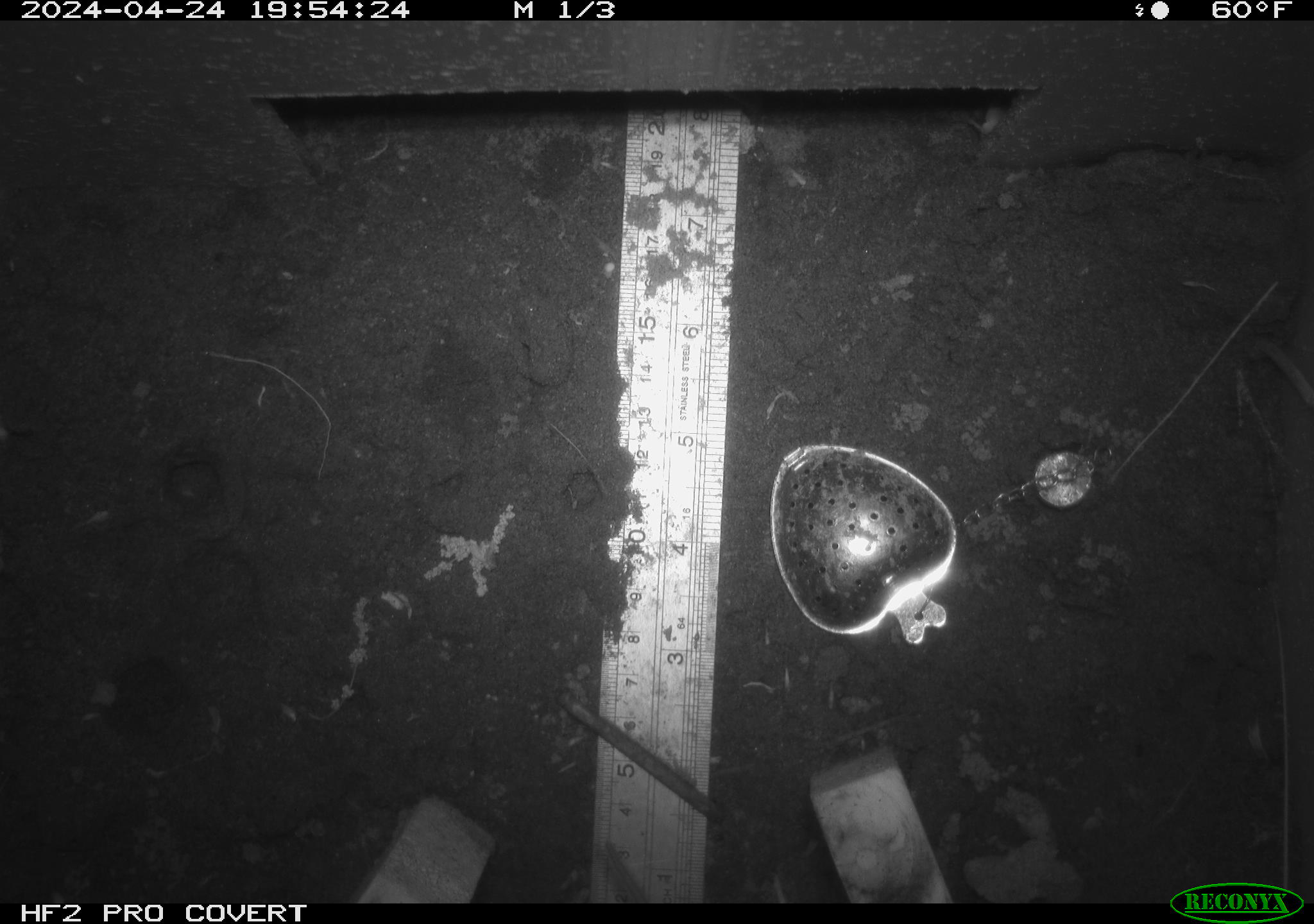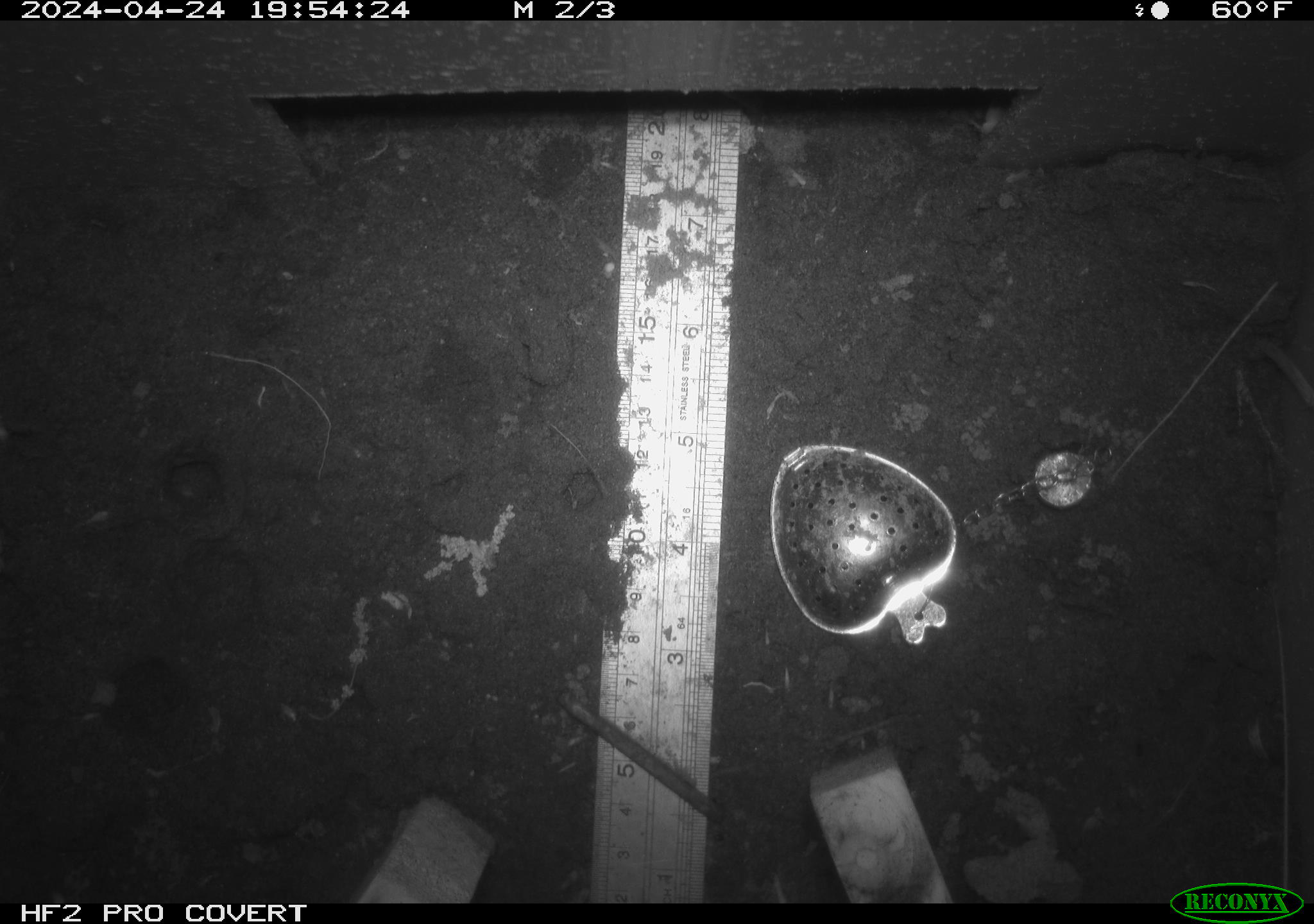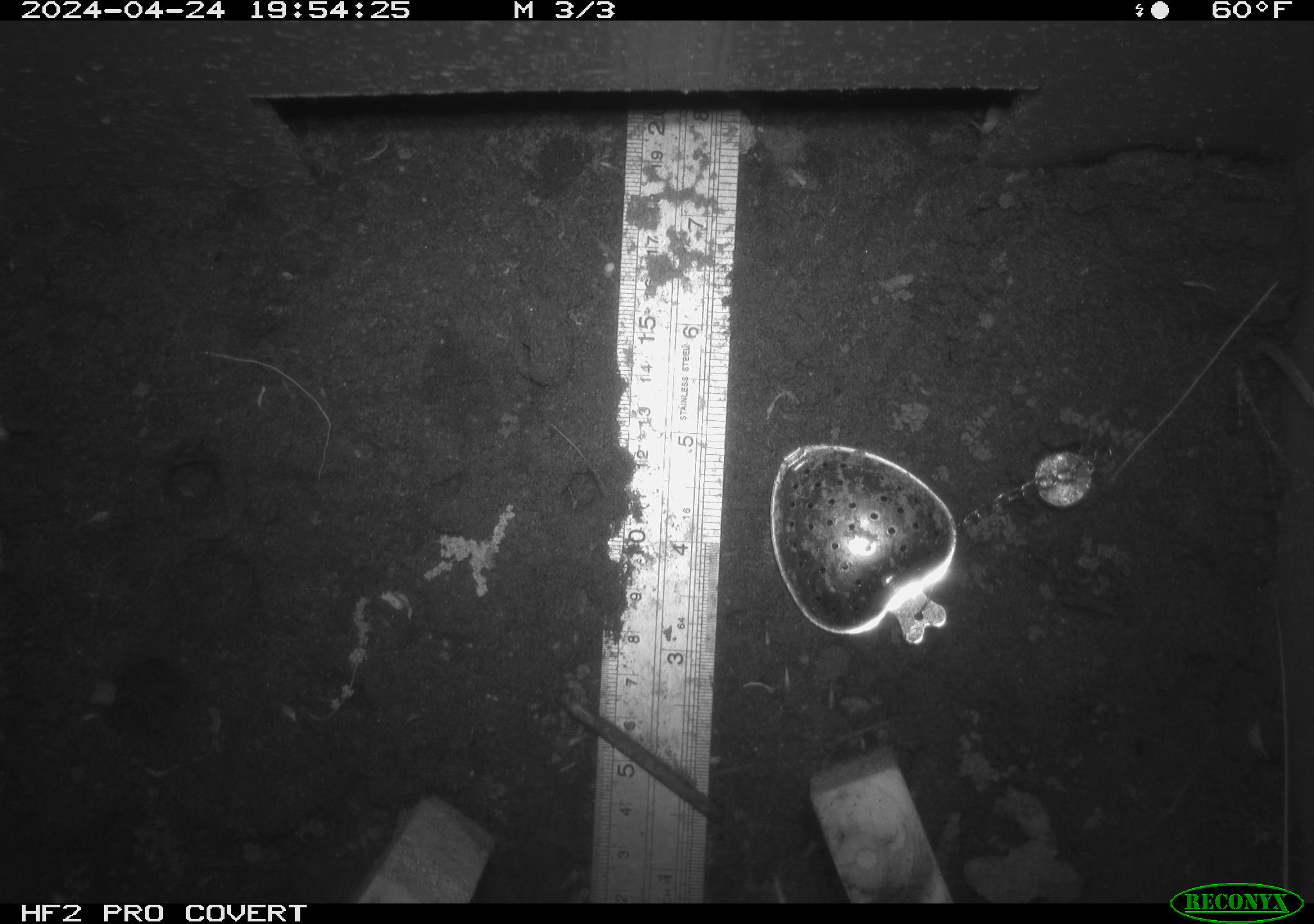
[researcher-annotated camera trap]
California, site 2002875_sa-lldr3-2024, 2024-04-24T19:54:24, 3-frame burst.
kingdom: Animalia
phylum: Chordata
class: Mammalia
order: Rodentia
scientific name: Rodentia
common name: rodent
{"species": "rodent (Rodentia)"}